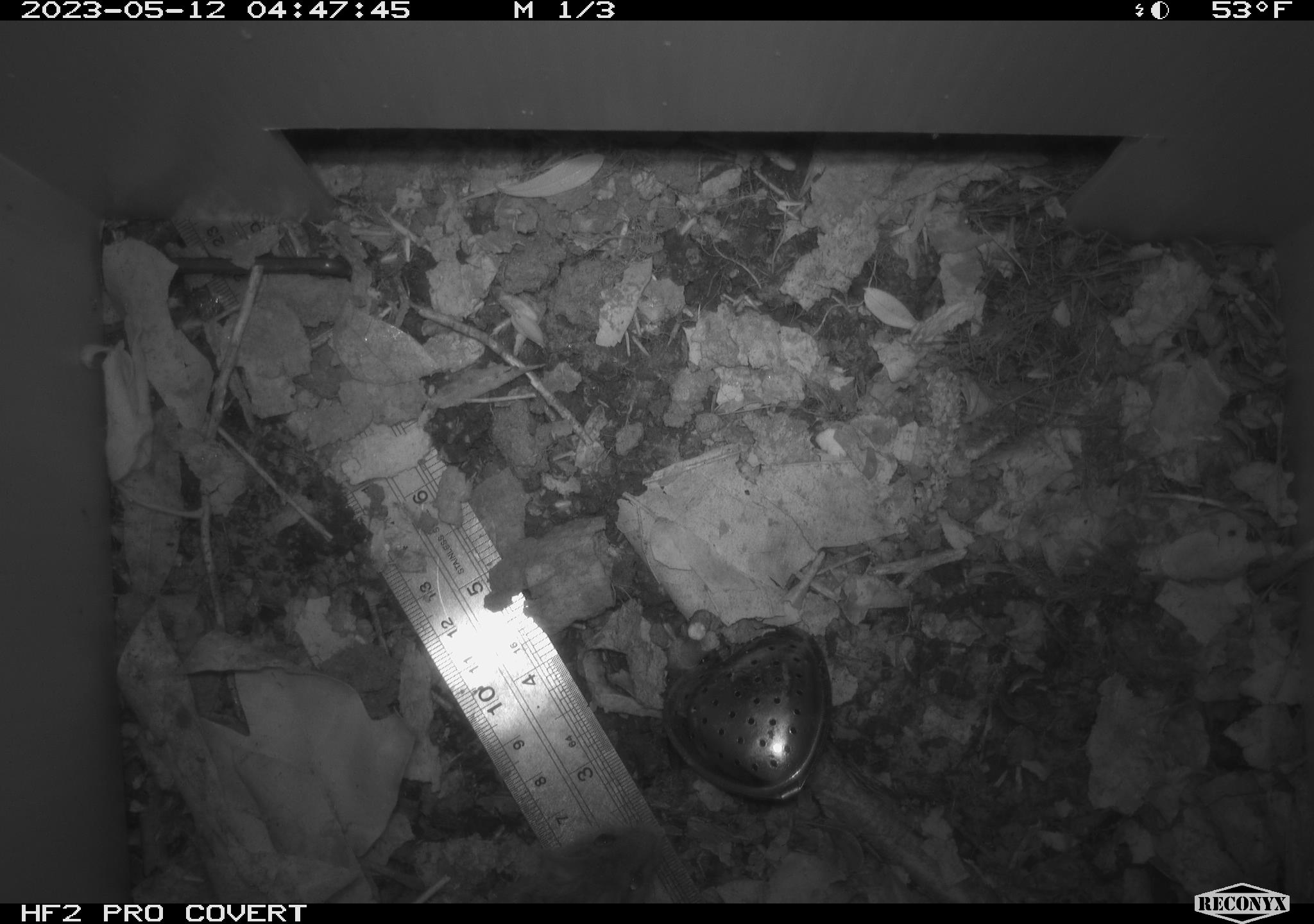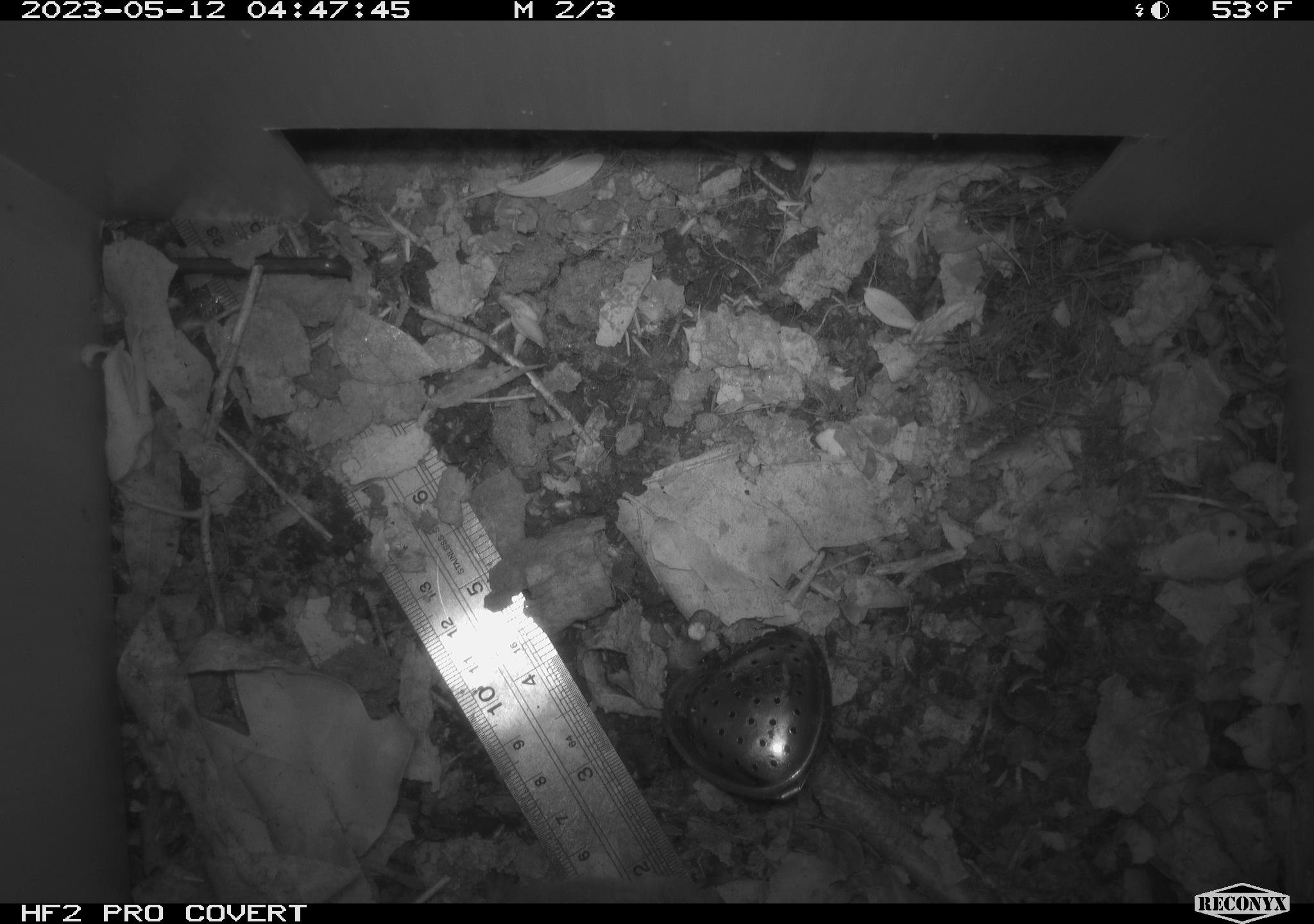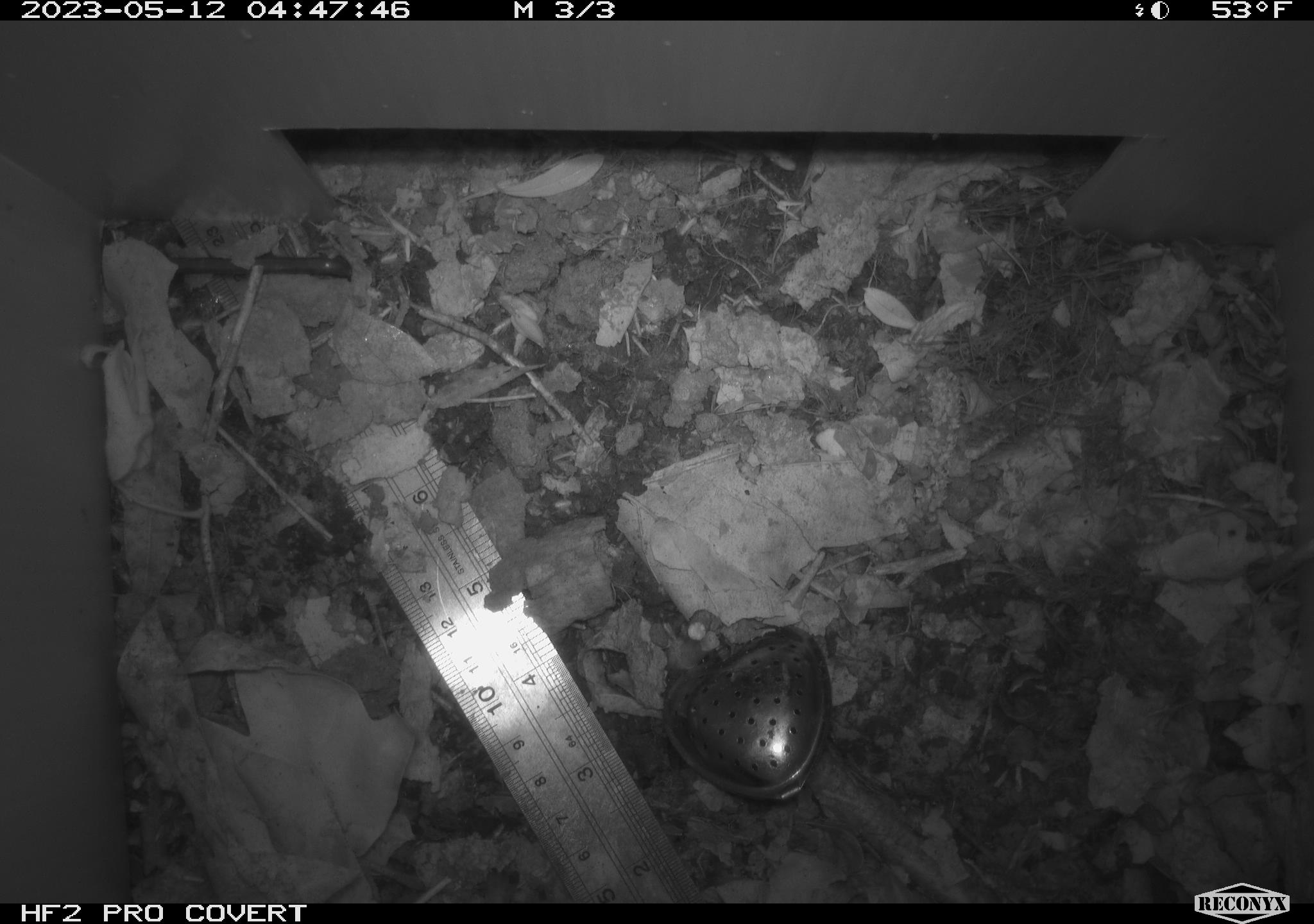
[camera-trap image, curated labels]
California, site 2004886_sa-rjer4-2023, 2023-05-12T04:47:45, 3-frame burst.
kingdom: Animalia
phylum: Chordata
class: Mammalia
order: Rodentia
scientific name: Rodentia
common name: mouse species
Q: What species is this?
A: Mouse species (Rodentia).